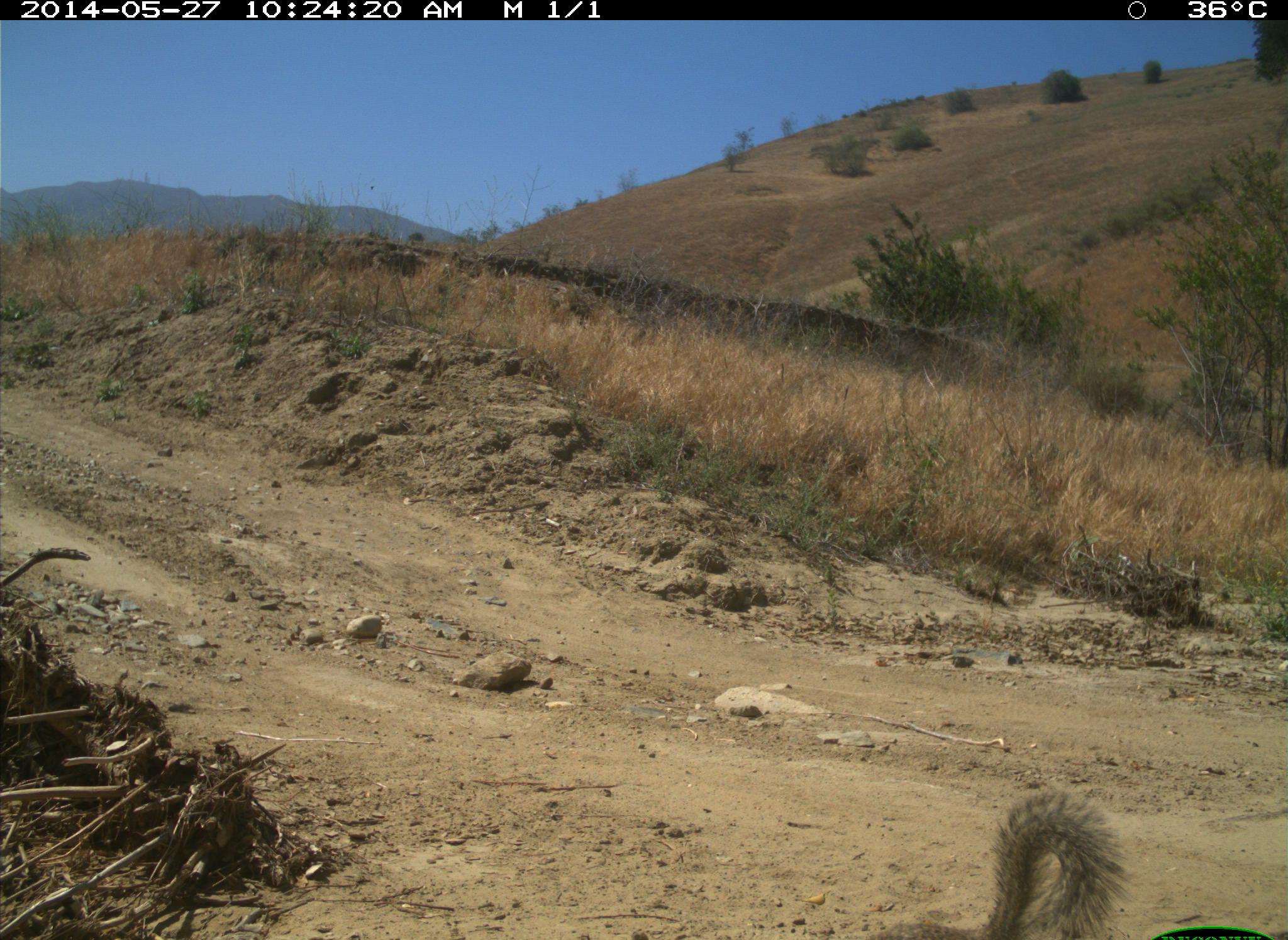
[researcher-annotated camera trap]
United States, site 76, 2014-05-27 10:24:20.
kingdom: Animalia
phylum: Chordata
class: Mammalia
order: Rodentia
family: Sciuridae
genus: Sciurus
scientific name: Sciurus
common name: squirrel